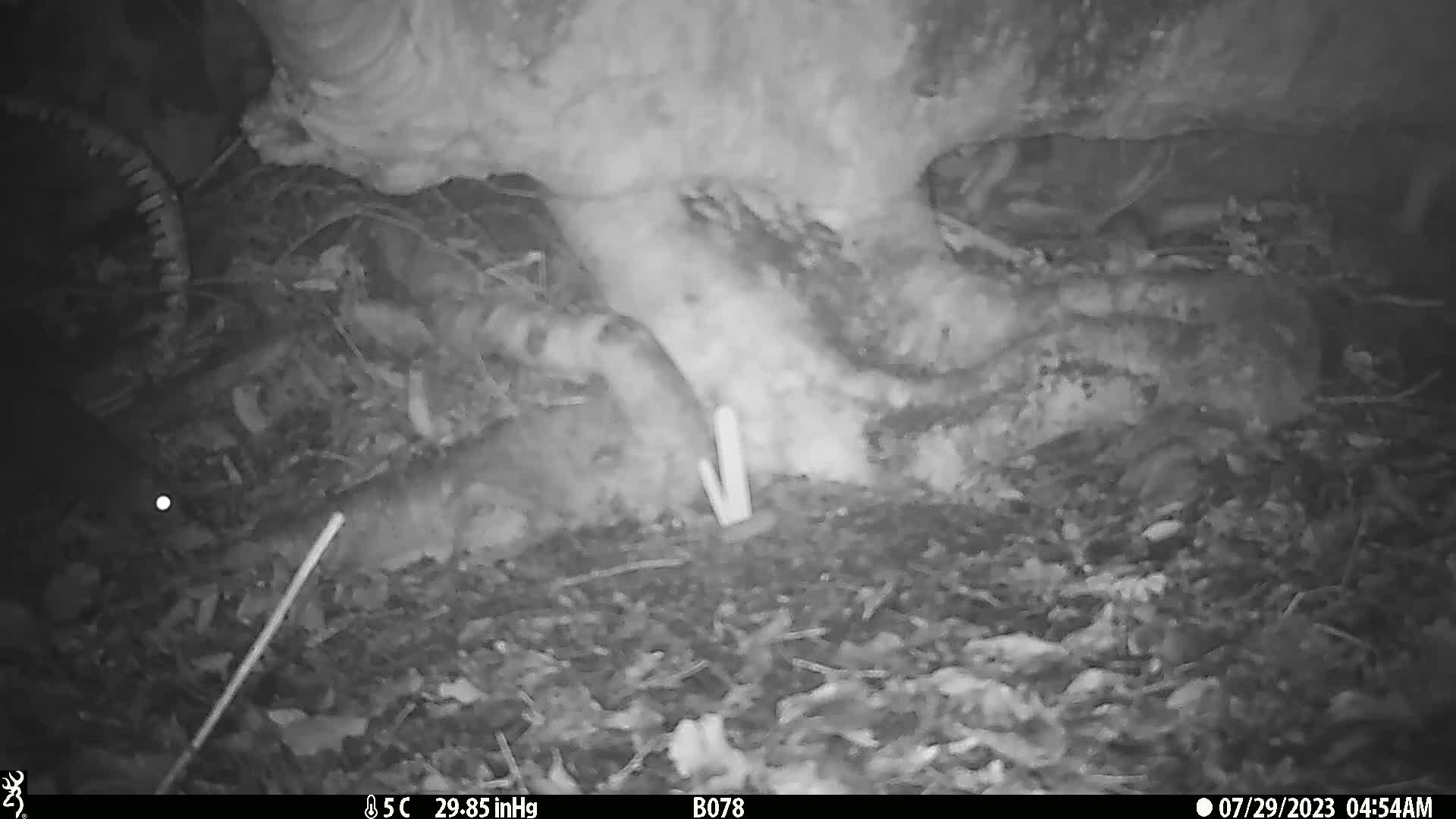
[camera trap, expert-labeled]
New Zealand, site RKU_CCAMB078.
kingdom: Animalia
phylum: Chordata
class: Mammalia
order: Rodentia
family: Muridae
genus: Rattus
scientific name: Rattus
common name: rat